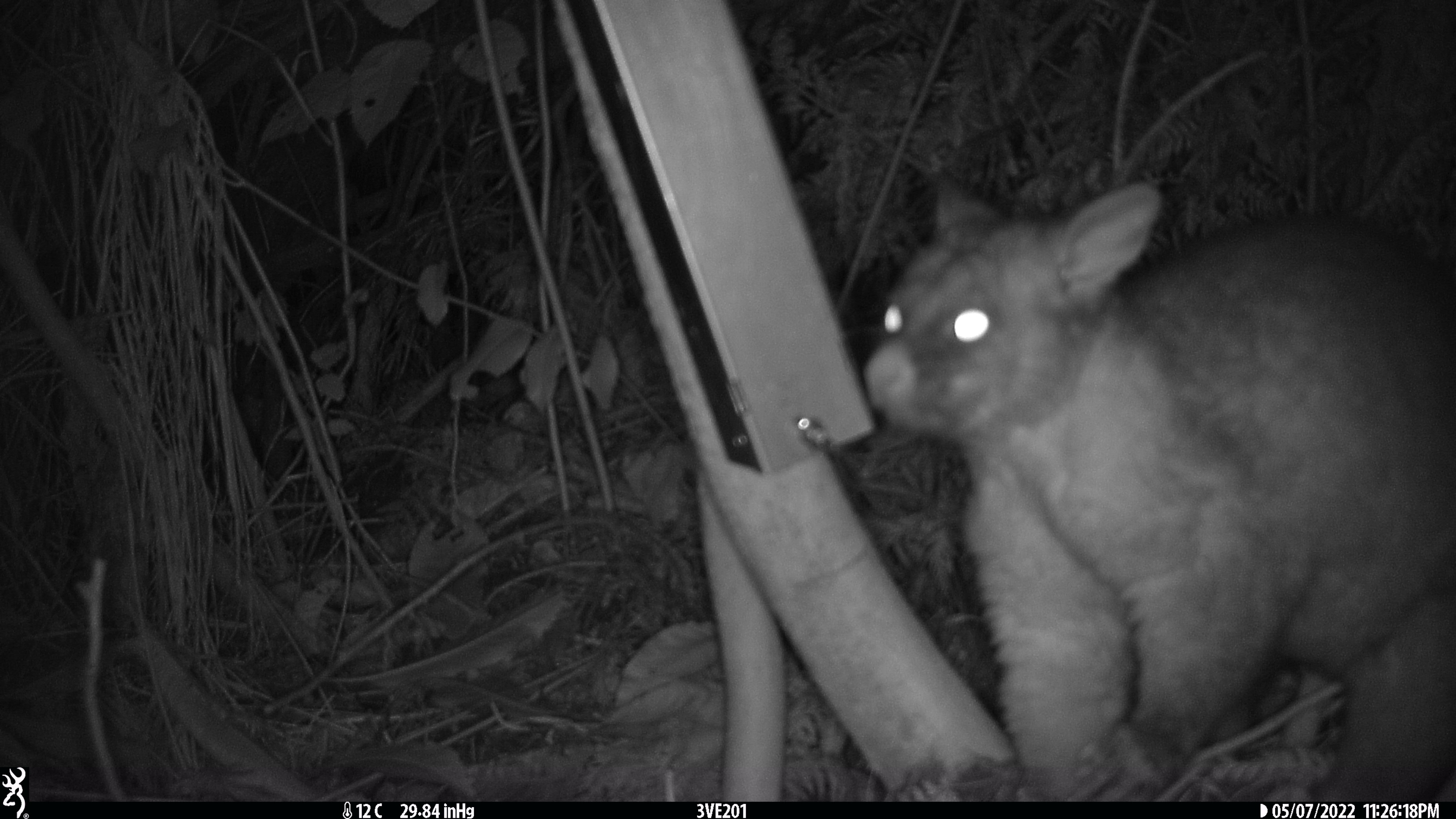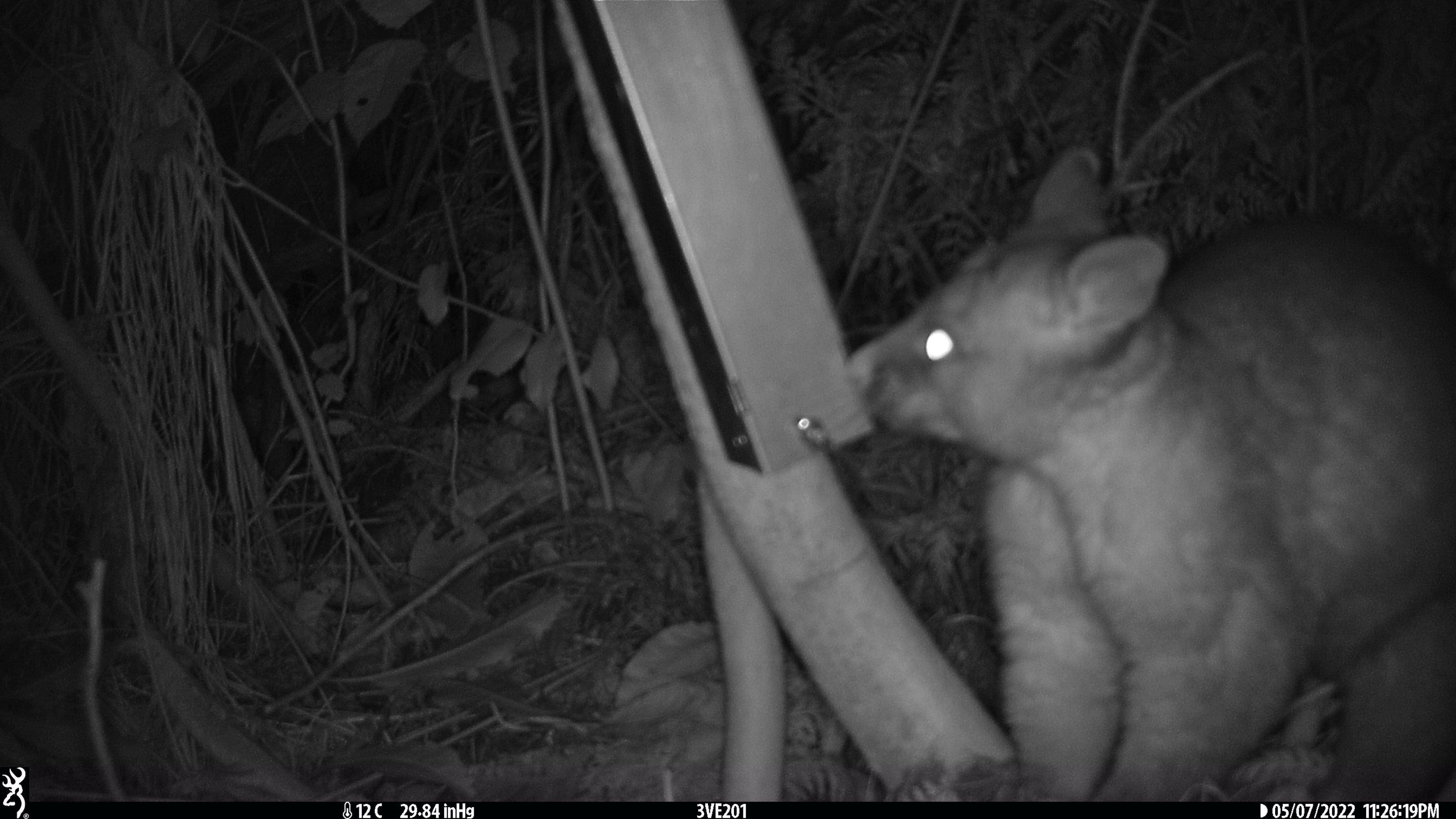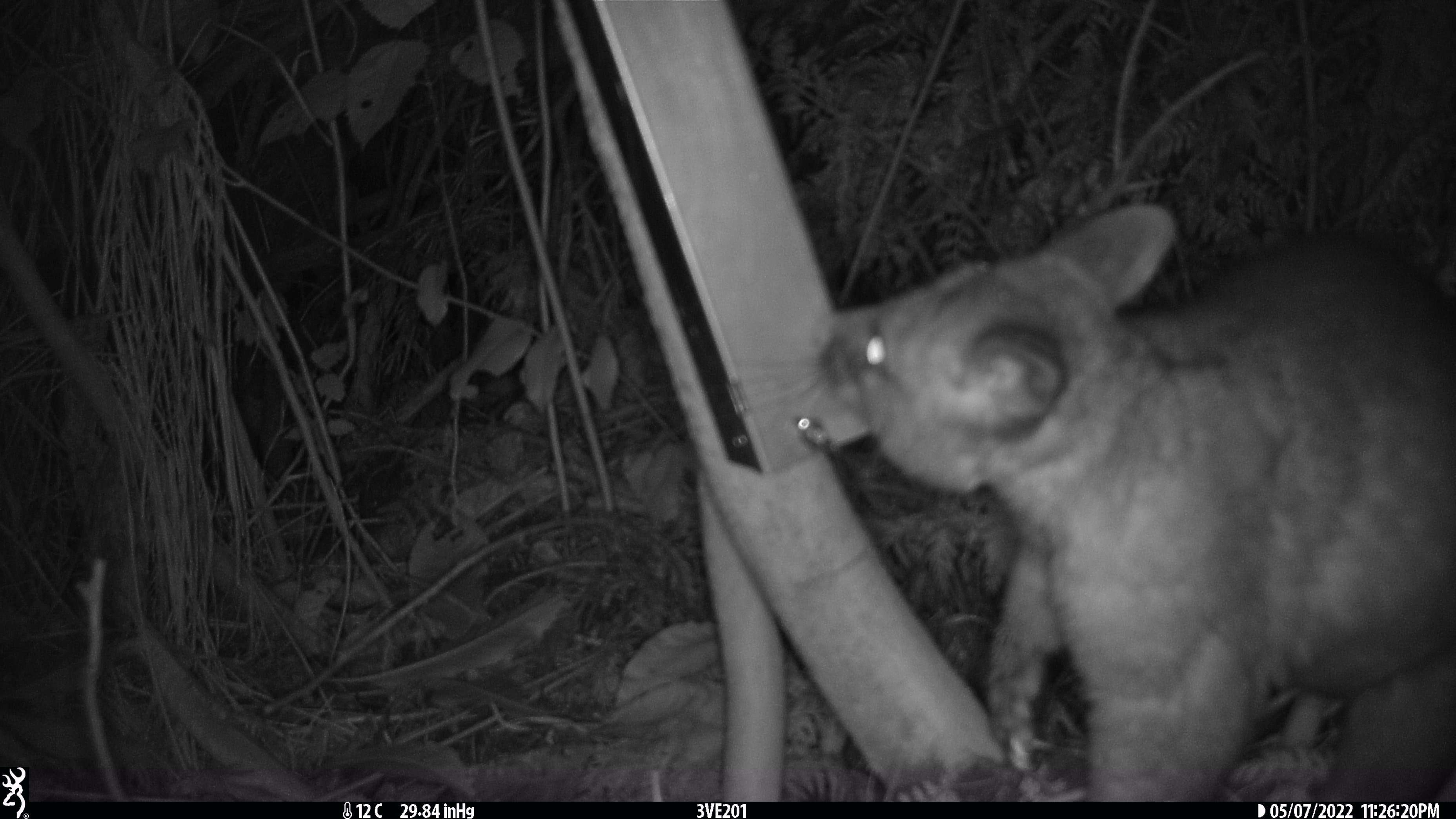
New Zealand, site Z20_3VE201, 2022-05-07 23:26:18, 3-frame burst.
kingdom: Animalia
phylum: Chordata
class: Mammalia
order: Diprotodontia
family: Phalangeridae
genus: Trichosurus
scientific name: Trichosurus vulpecula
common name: common brushtail possum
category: possum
Possum (common brushtail possum) (Trichosurus vulpecula).